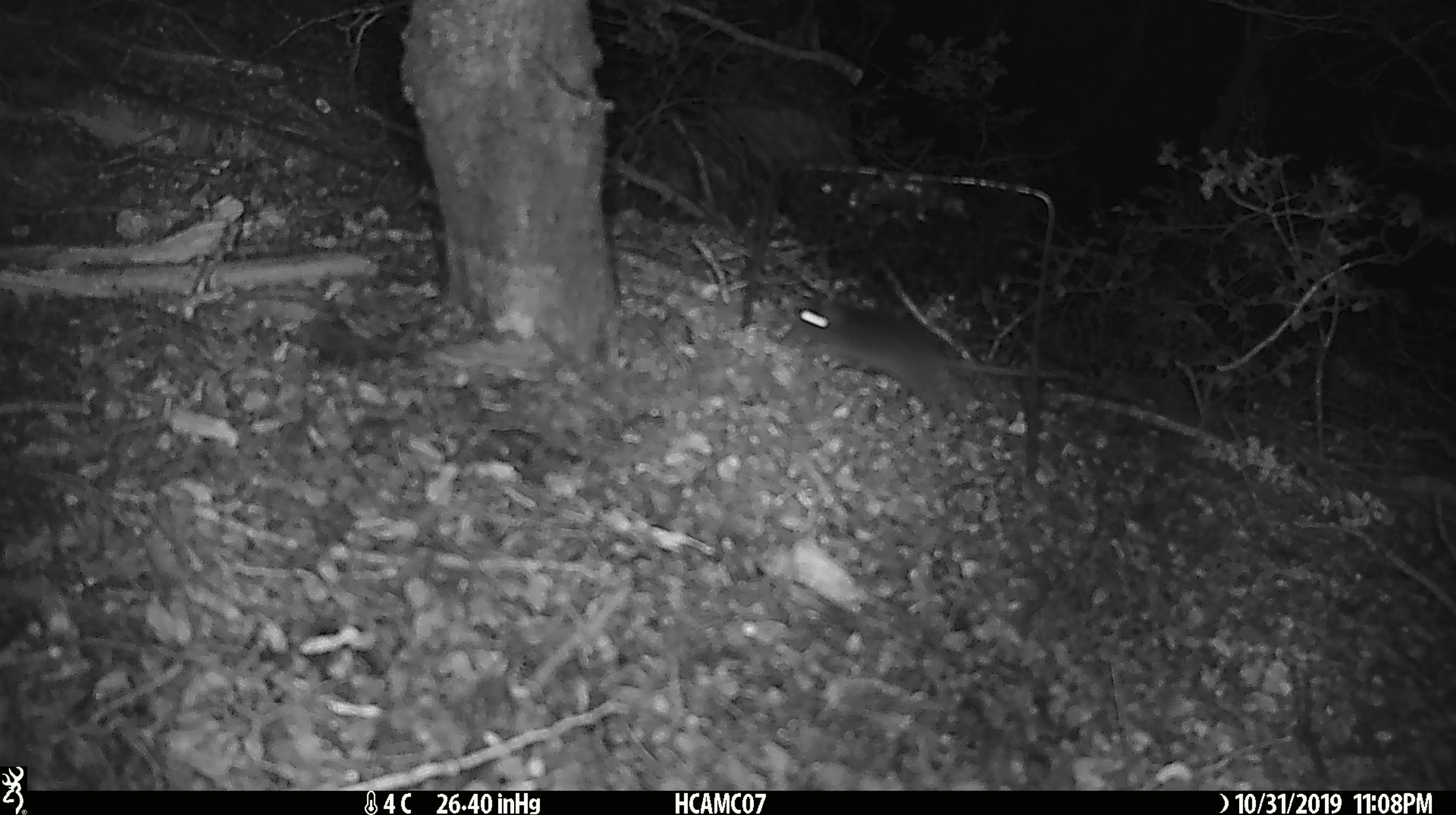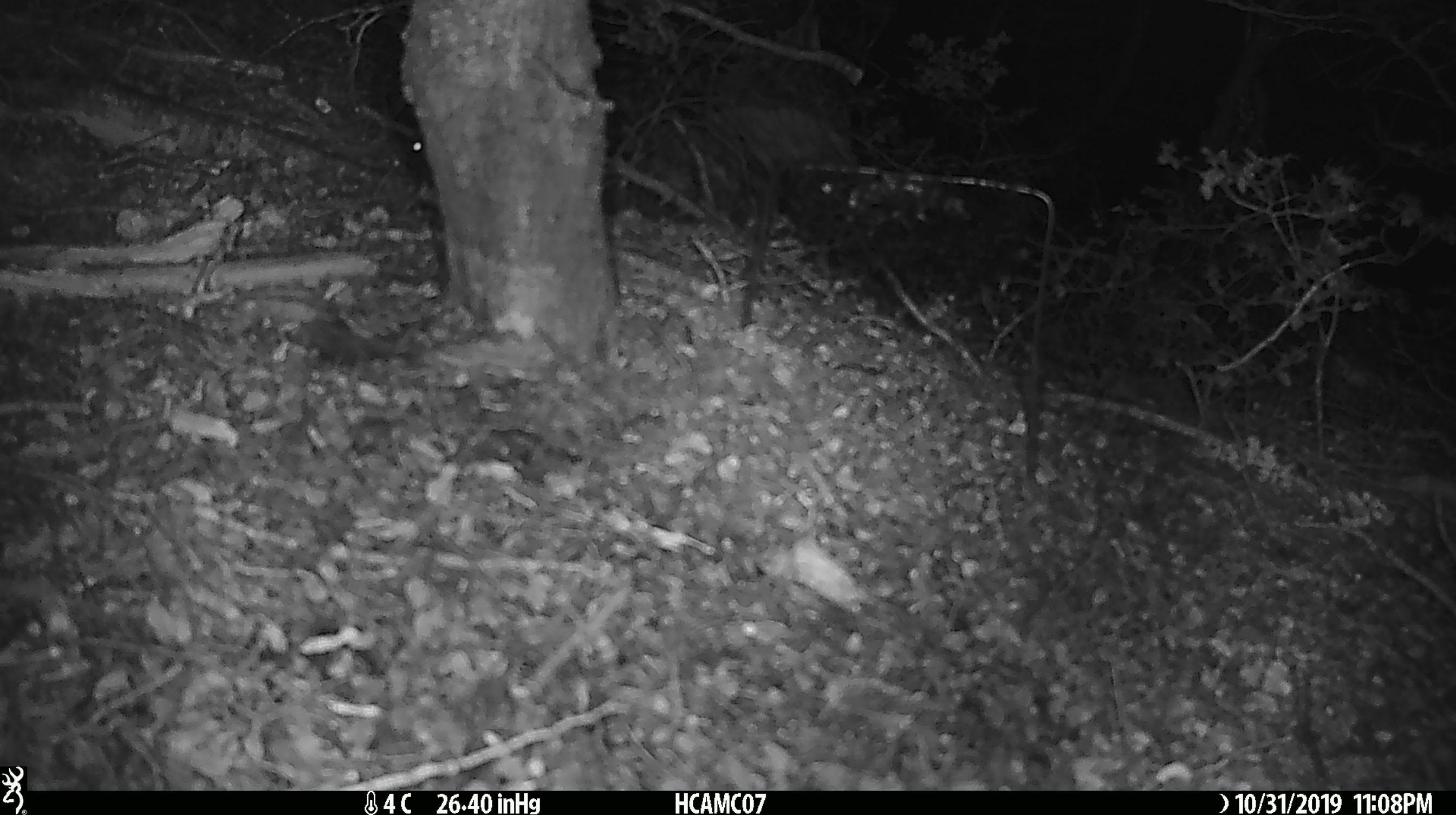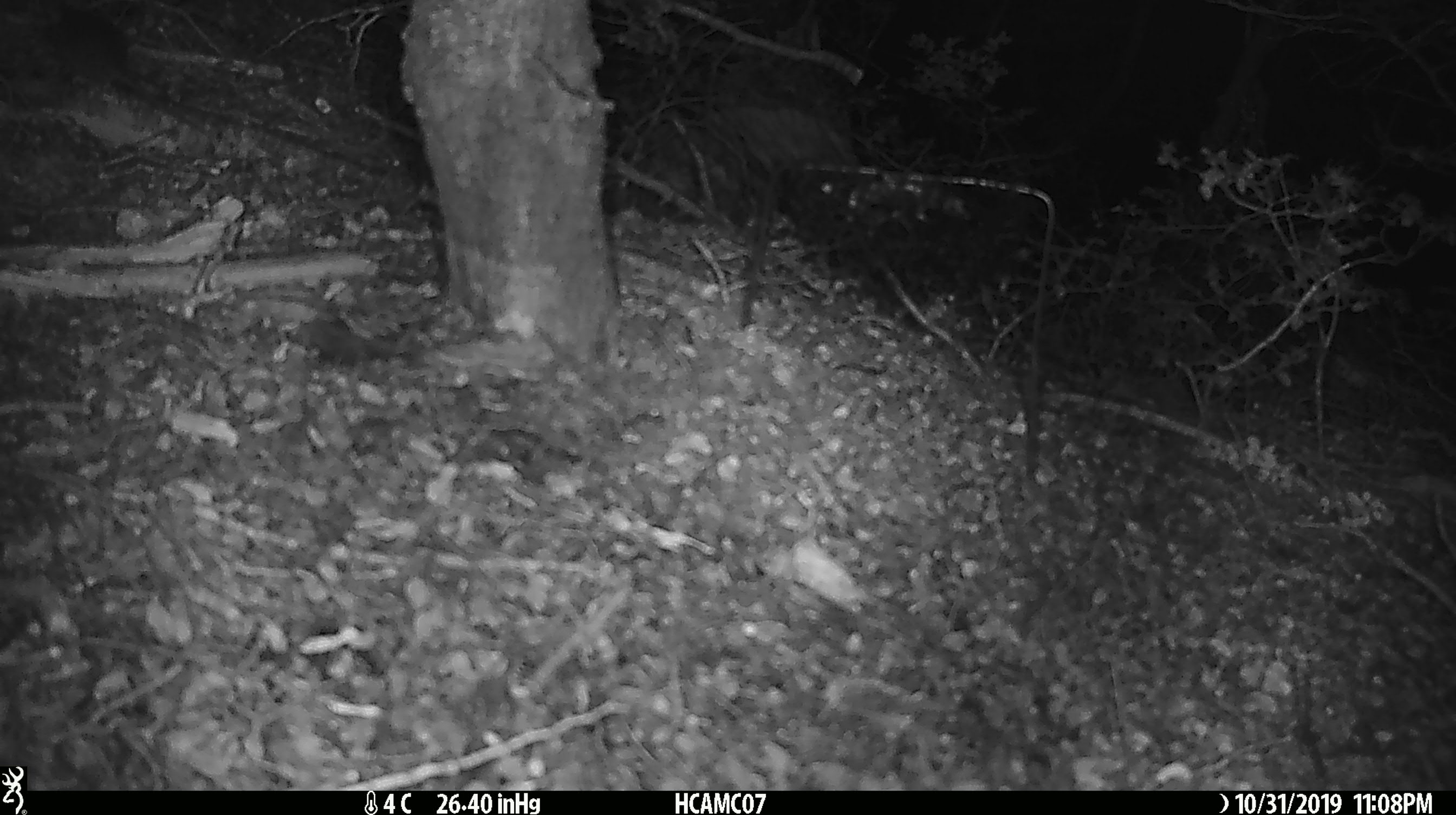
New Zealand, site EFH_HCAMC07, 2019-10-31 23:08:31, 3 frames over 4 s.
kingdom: Animalia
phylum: Chordata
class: Mammalia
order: Rodentia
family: Muridae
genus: Mus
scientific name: Mus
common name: mouse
Mouse (Mus).